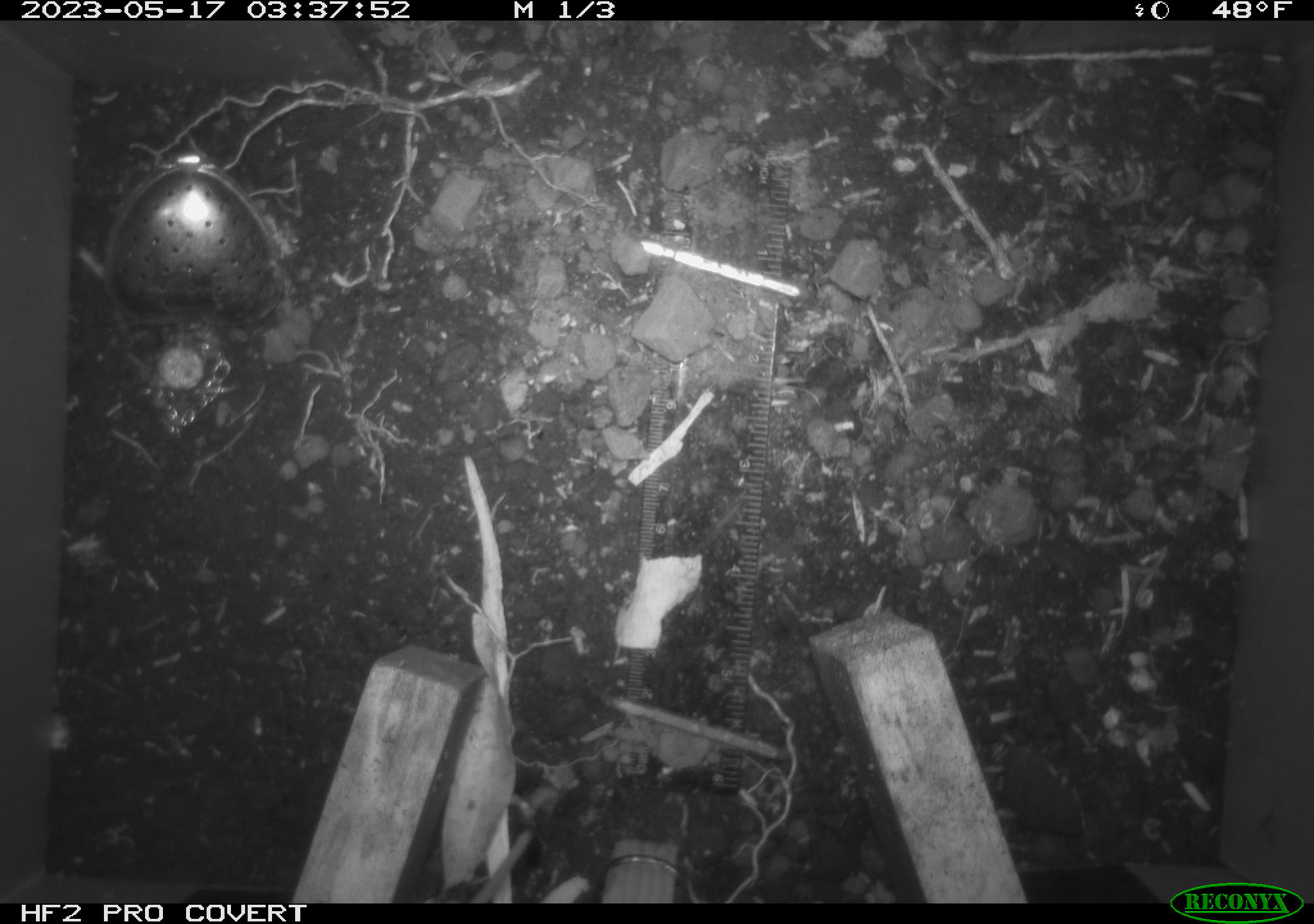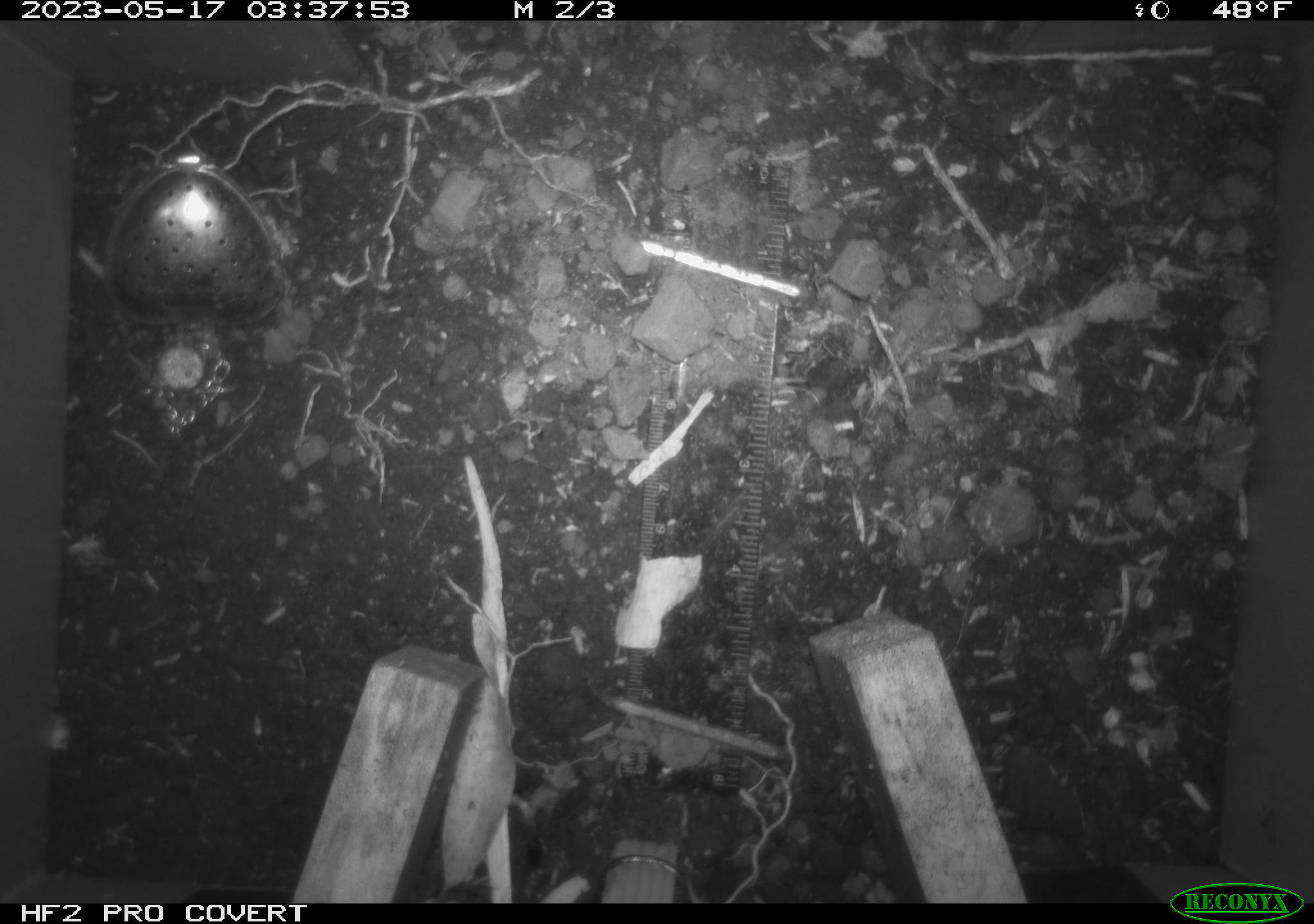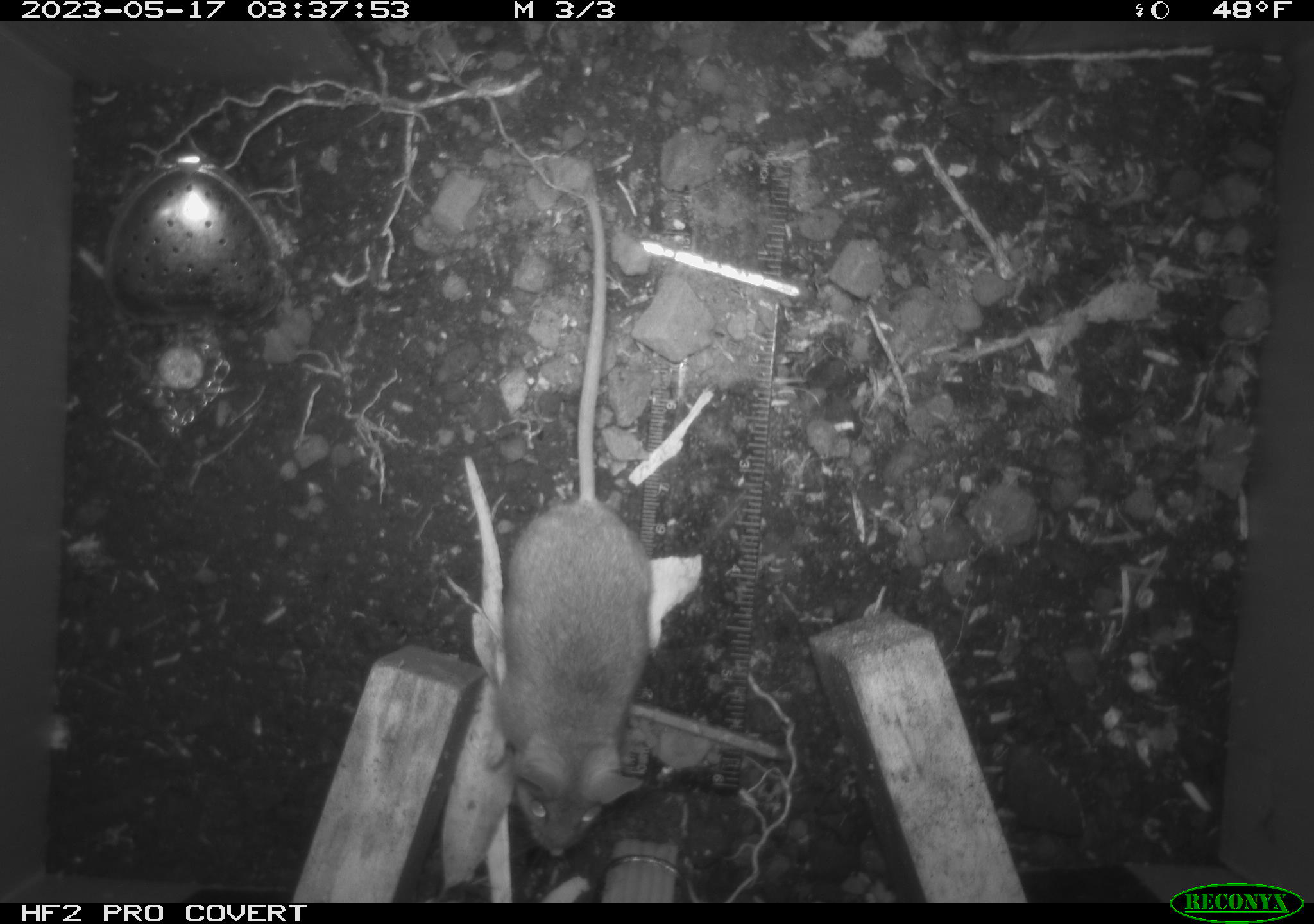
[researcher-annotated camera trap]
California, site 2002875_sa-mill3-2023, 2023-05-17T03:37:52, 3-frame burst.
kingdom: Animalia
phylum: Chordata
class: Mammalia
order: Rodentia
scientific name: Rodentia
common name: mouse species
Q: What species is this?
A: Mouse species (Rodentia).